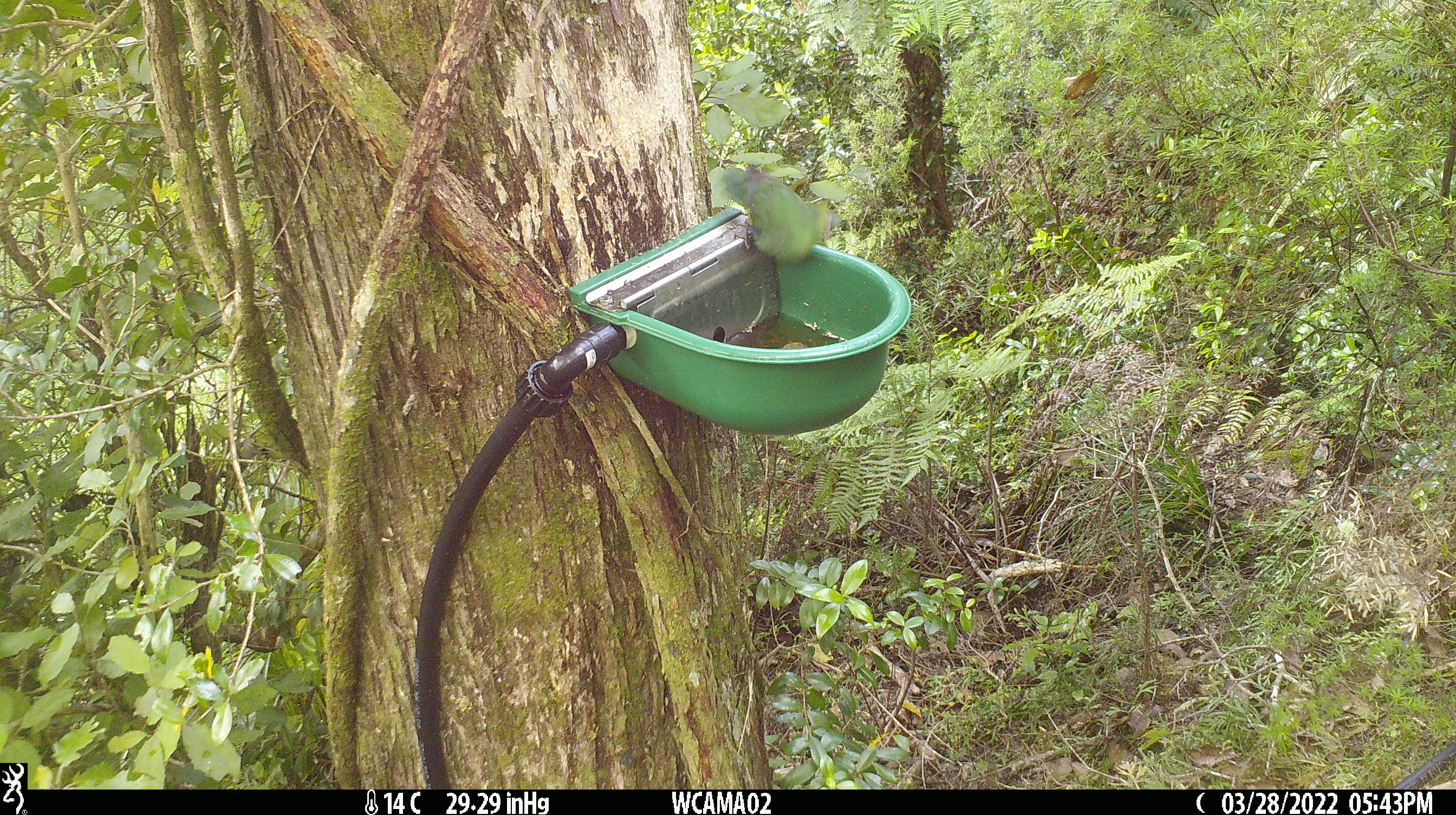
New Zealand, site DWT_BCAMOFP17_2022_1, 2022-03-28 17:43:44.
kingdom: Animalia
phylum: Chordata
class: Aves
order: Psittaciformes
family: Psittaculidae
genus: Cyanoramphus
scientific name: Cyanoramphus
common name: parakeet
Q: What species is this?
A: Parakeet (Cyanoramphus).